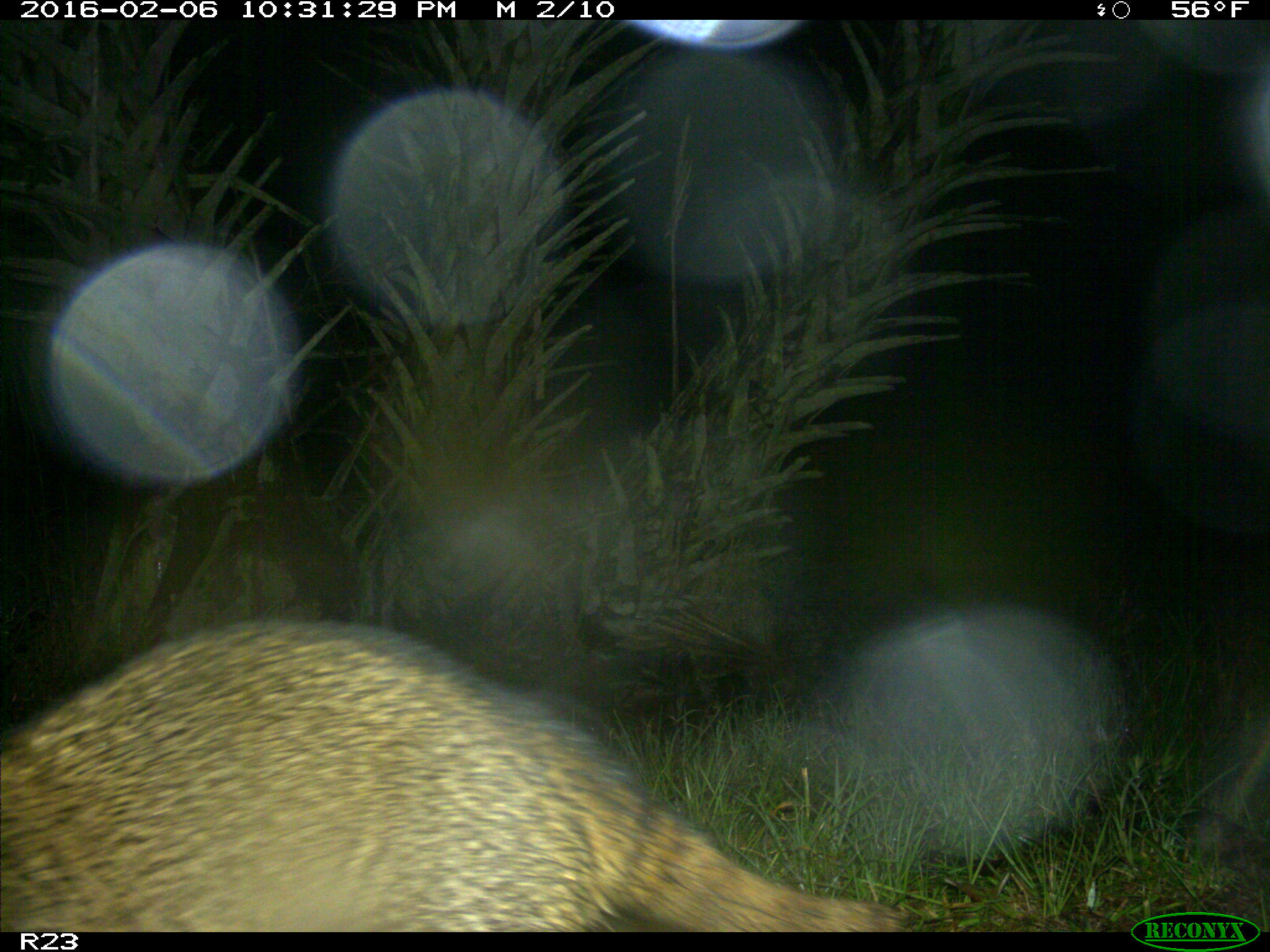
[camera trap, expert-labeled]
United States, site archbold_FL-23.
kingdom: Animalia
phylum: Chordata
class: Mammalia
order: Carnivora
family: Procyonidae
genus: Procyon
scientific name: Procyon lotor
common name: common raccoon